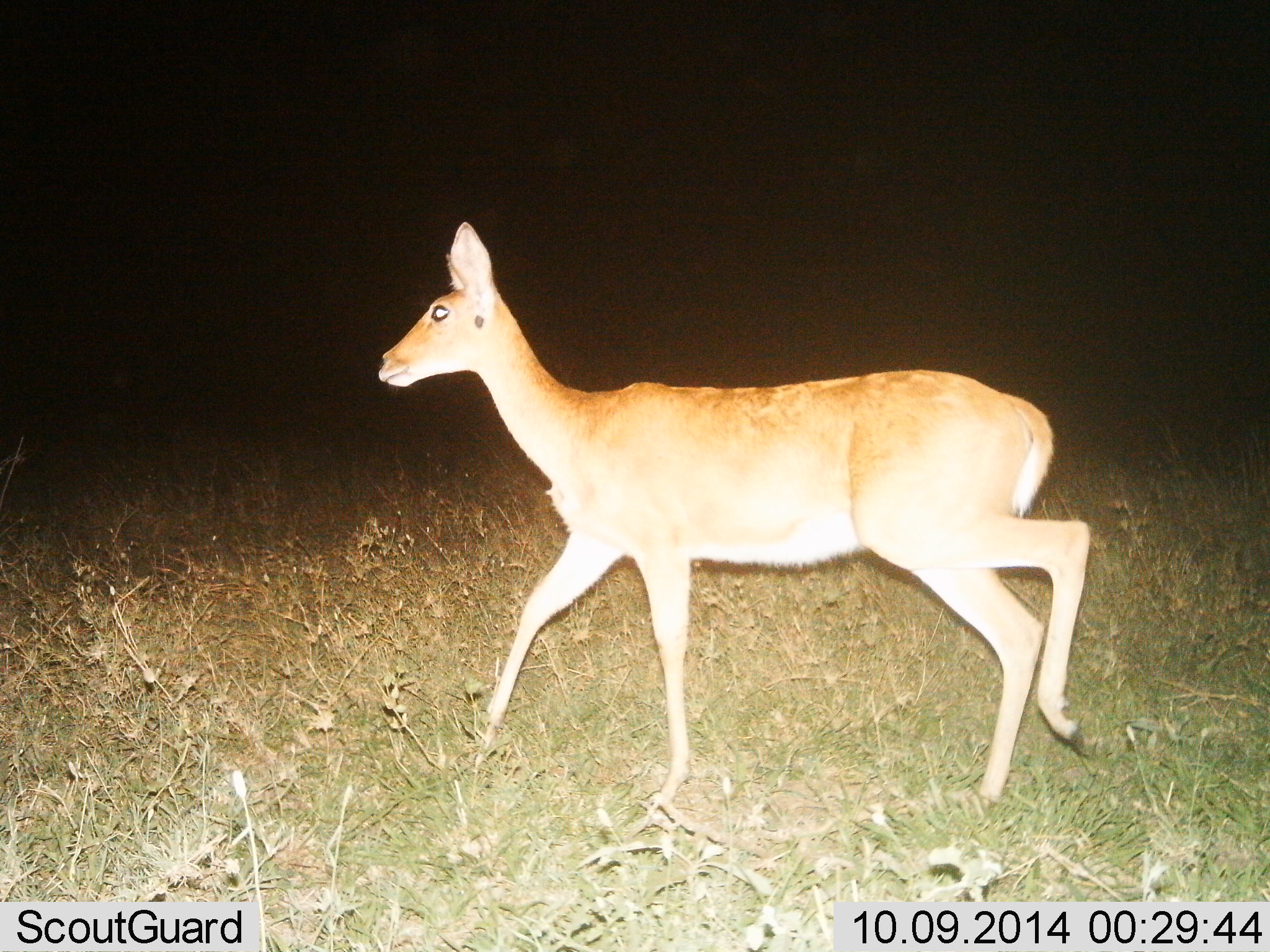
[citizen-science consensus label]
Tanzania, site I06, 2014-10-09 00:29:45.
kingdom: Animalia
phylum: Chordata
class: Mammalia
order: Artiodactyla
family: Bovidae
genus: Redunca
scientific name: Redunca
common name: reedbuck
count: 1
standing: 10%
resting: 0%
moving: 90%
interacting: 0%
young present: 0%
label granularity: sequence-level